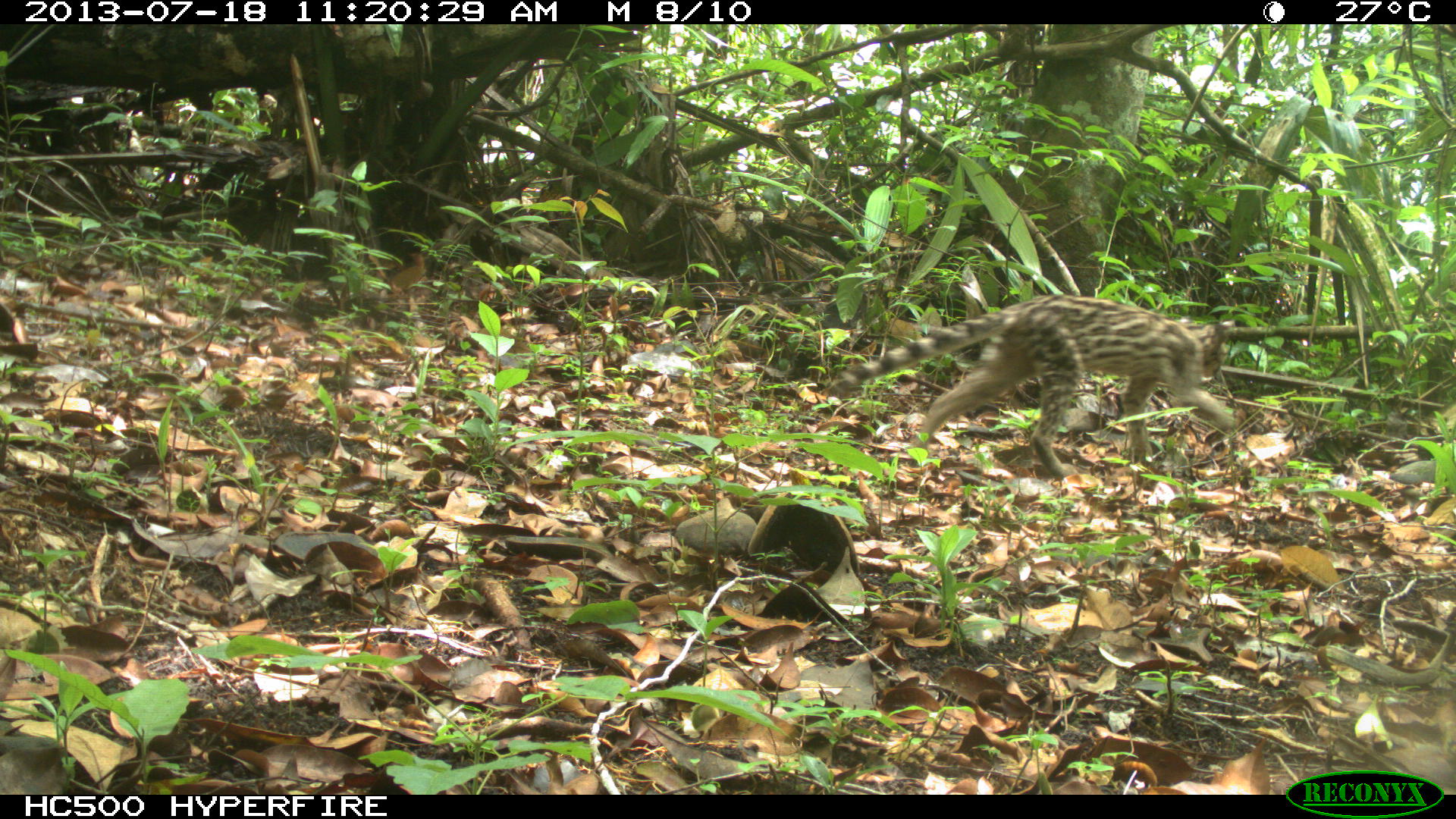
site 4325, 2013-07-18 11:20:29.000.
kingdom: Animalia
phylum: Chordata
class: Mammalia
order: Carnivora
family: Felidae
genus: Leopardus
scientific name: Leopardus wiedii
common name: margay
Leopardus wiedii (margay), count 1, sex female.